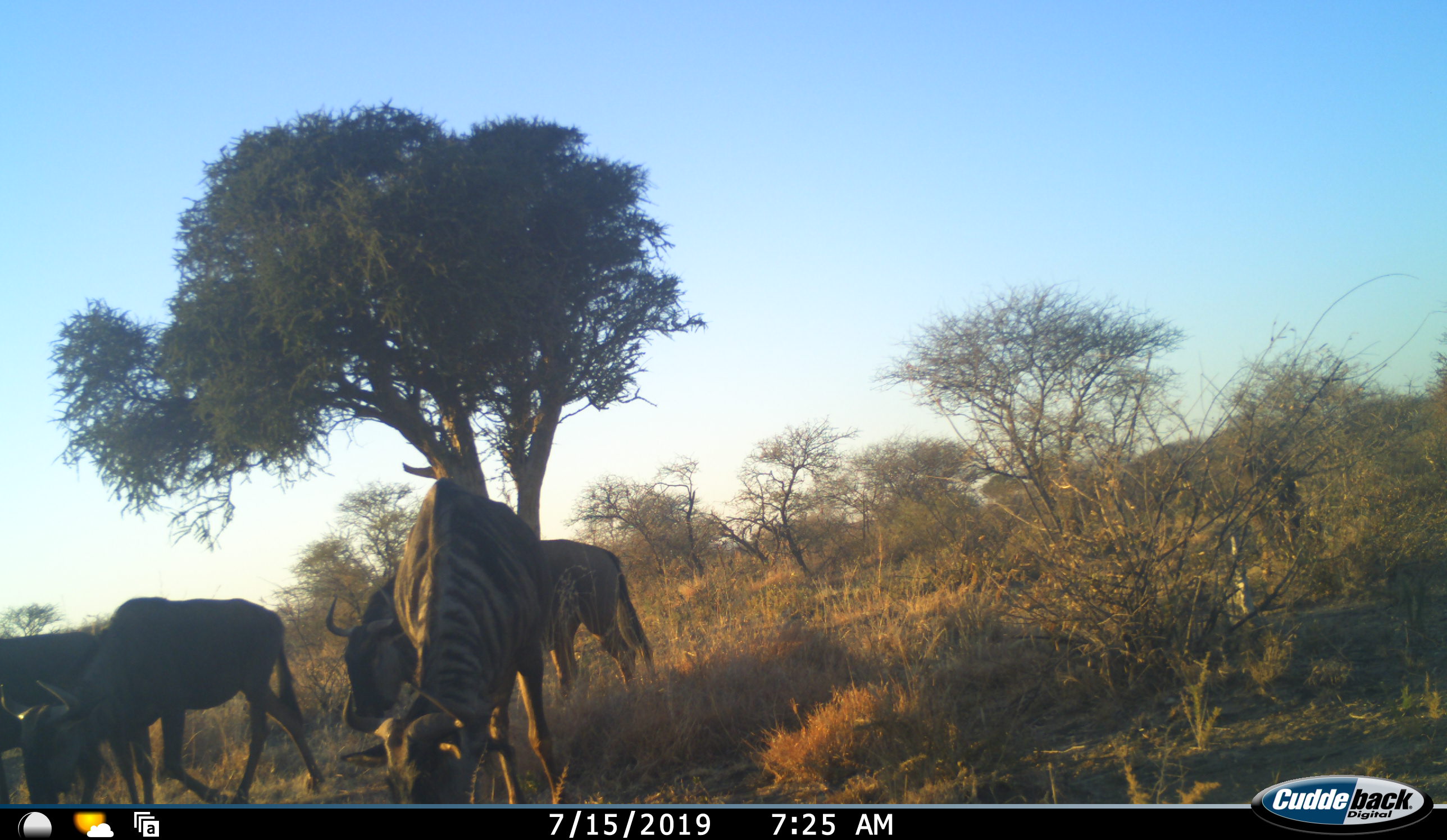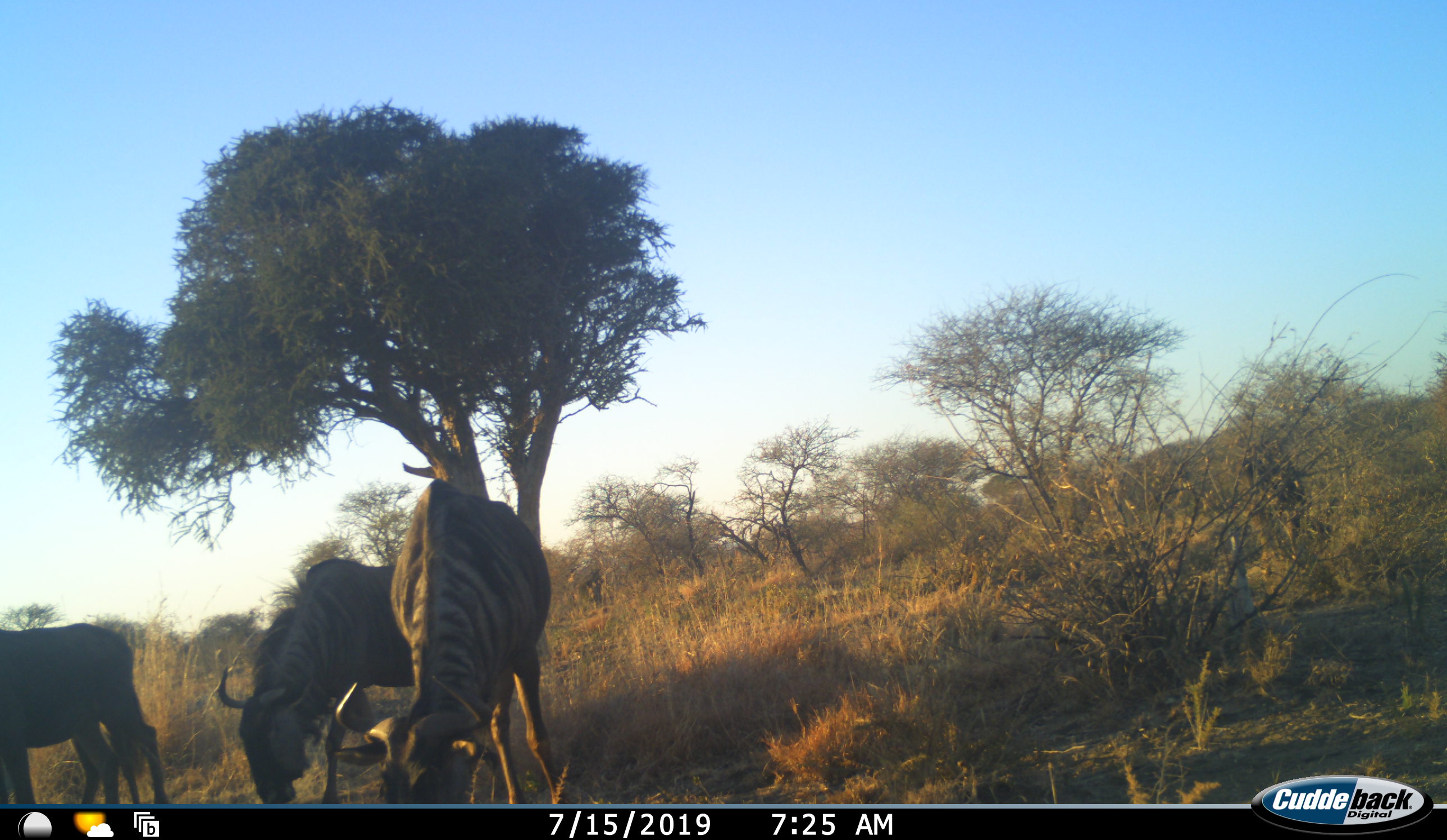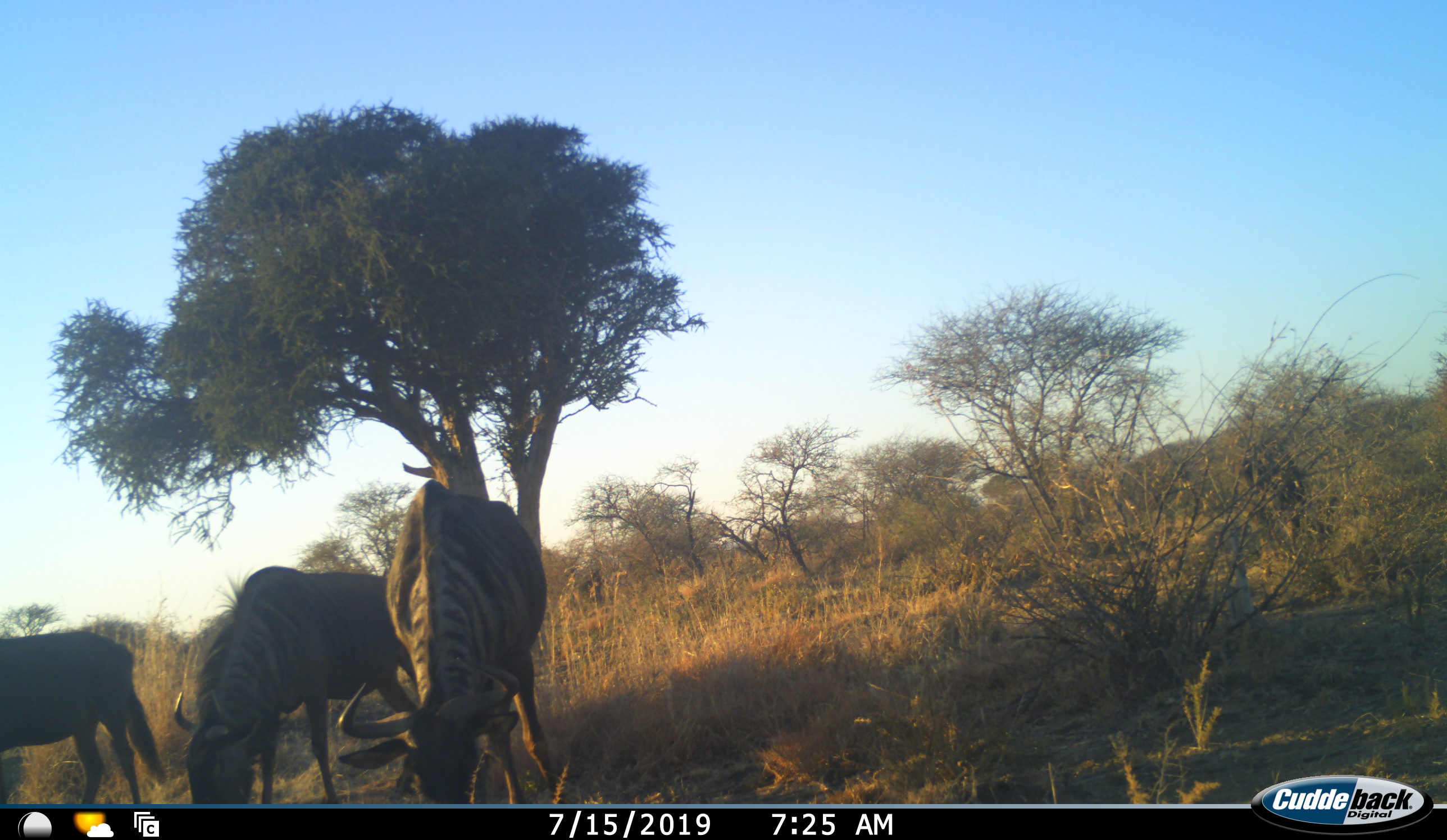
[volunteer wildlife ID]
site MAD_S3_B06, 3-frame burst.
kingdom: Animalia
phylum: Chordata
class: Mammalia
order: Artiodactyla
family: Bovidae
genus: Connochaetes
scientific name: Connochaetes taurinus taurinus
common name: blue wildebeest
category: wildebeestblue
Wildebeestblue (blue wildebeest) (Connochaetes taurinus taurinus), count 4. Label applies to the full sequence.